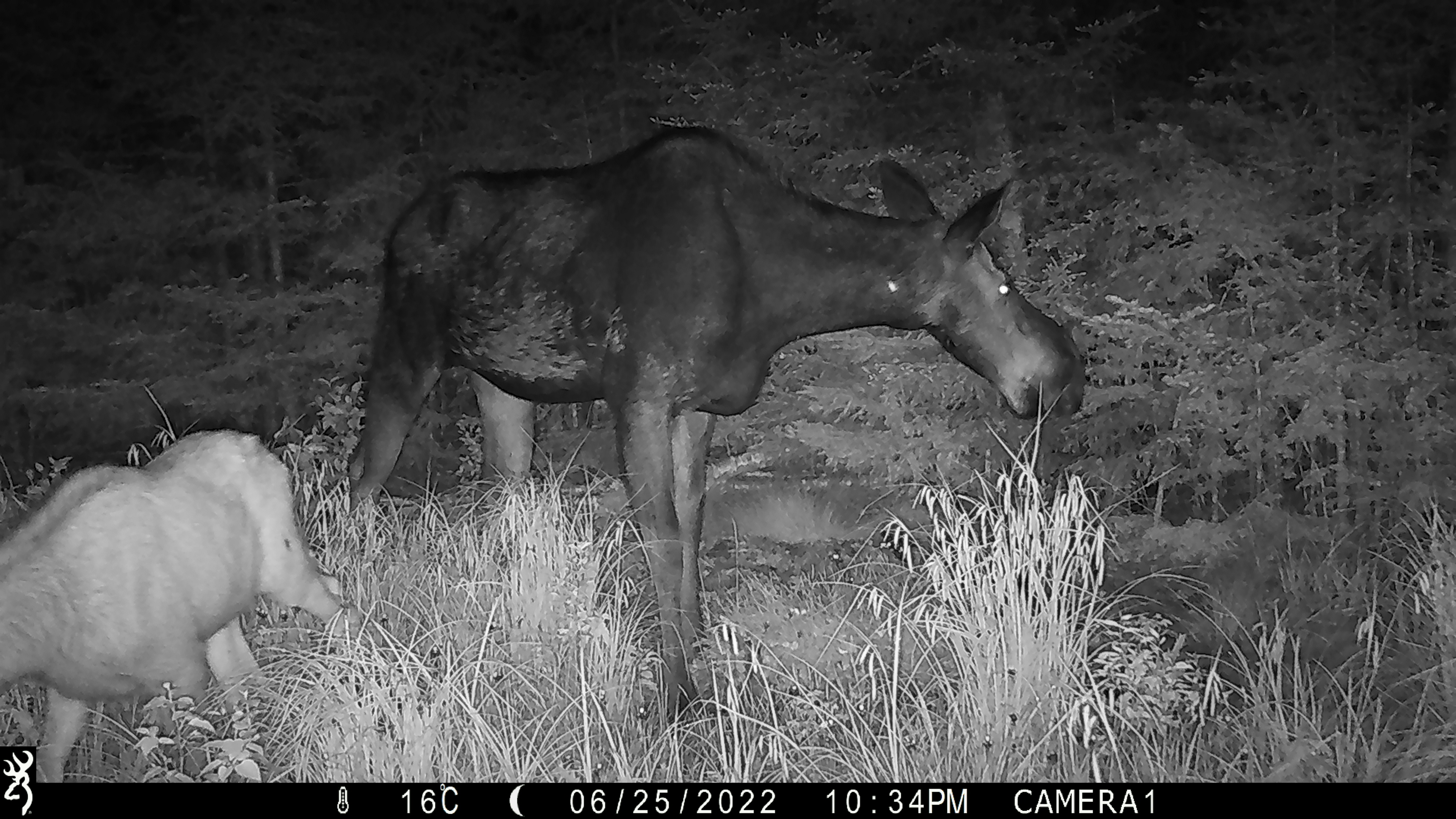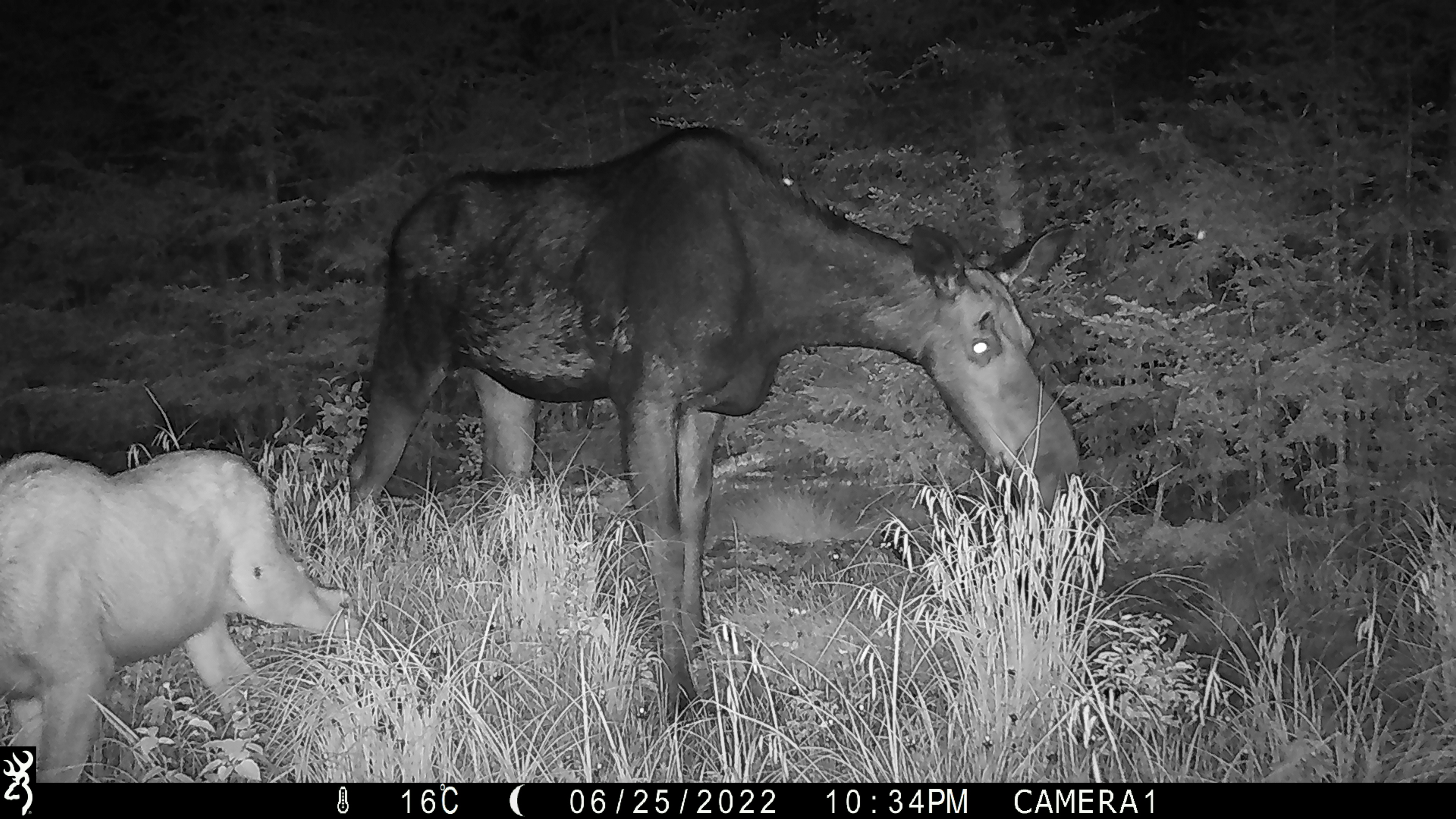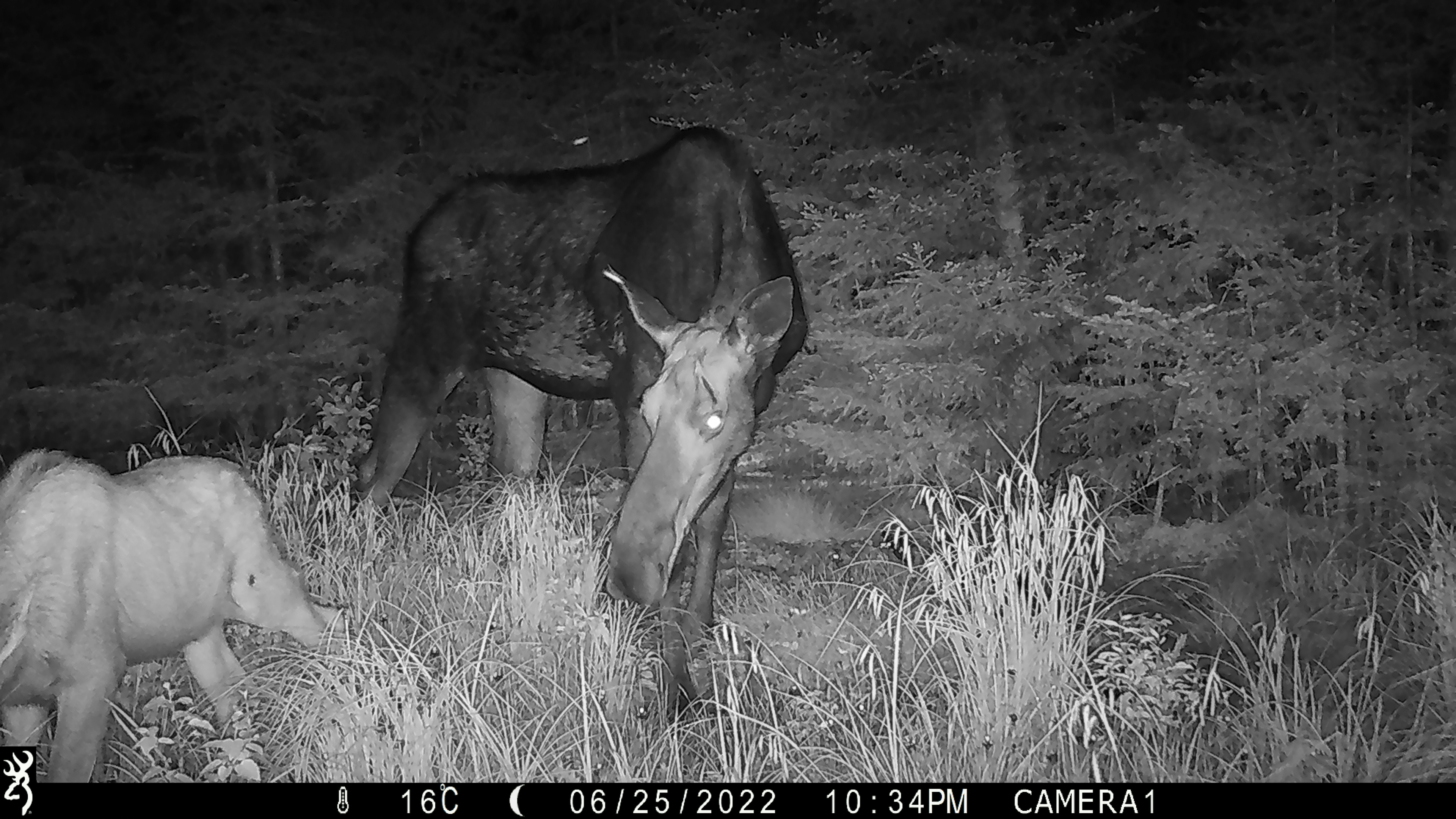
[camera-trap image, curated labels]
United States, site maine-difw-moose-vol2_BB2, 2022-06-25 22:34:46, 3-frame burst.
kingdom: Animalia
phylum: Chordata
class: Mammalia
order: Artiodactyla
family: Cervidae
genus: Alces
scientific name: Alces alces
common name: moose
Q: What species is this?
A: Moose (Alces alces).